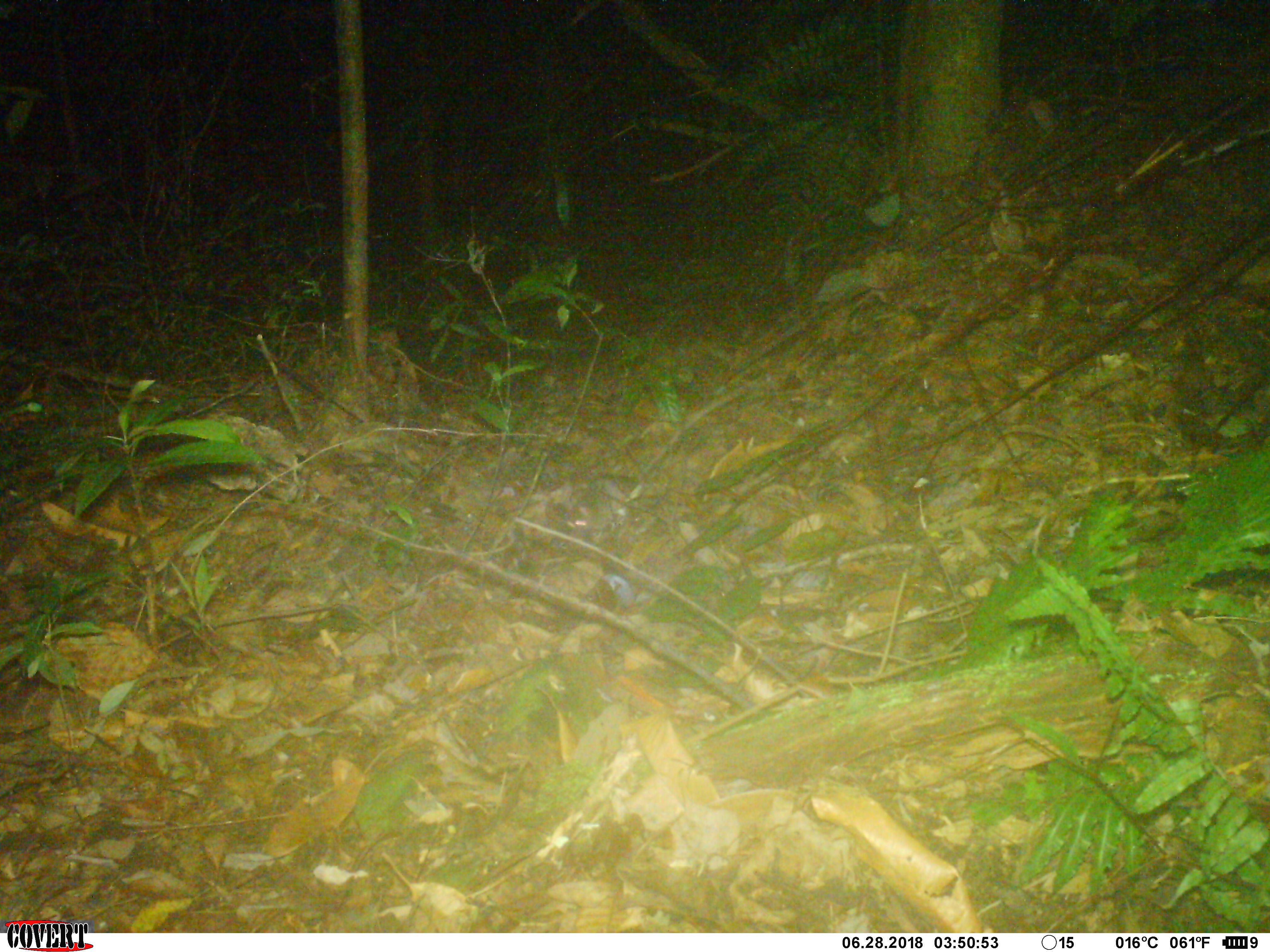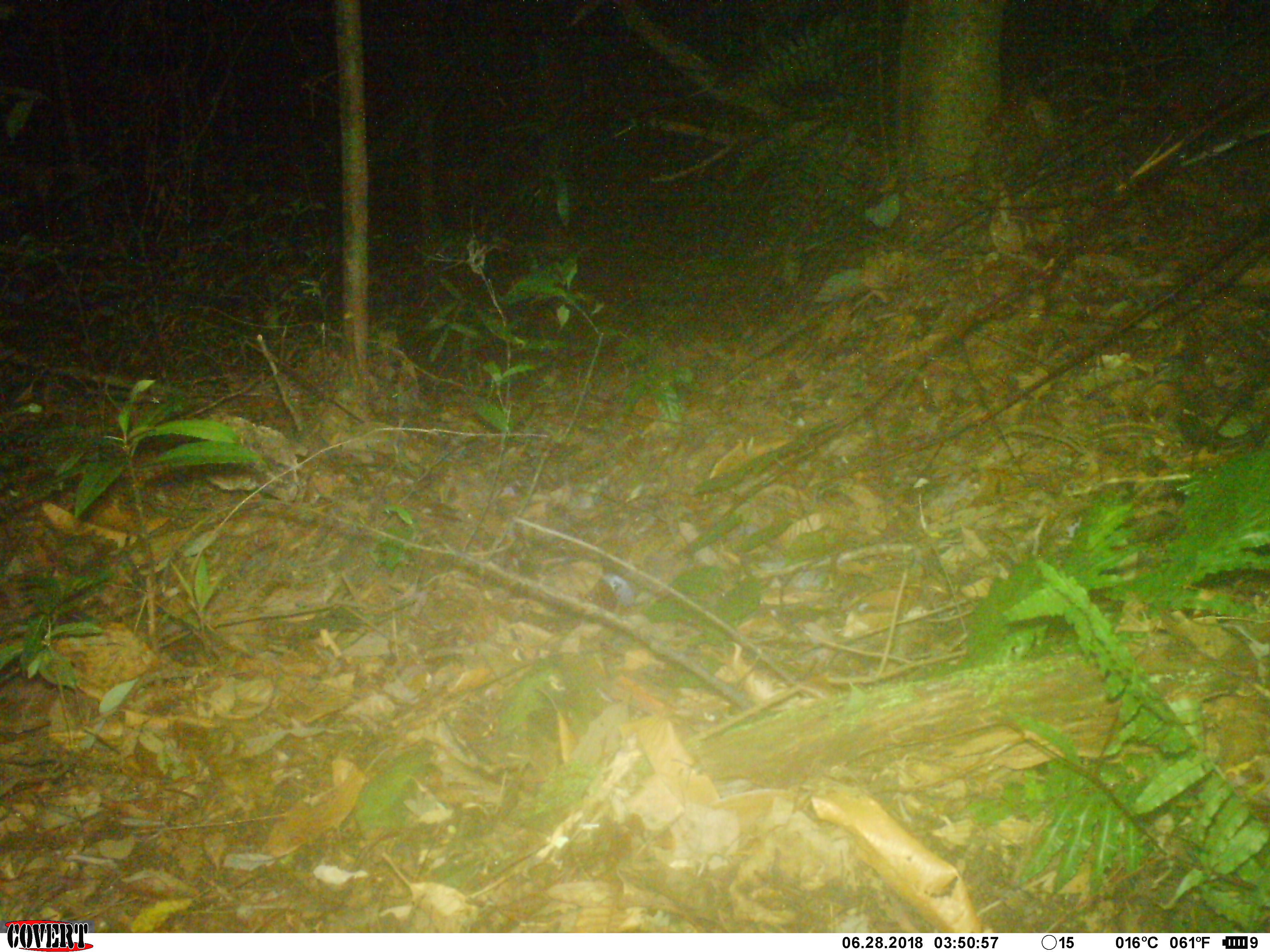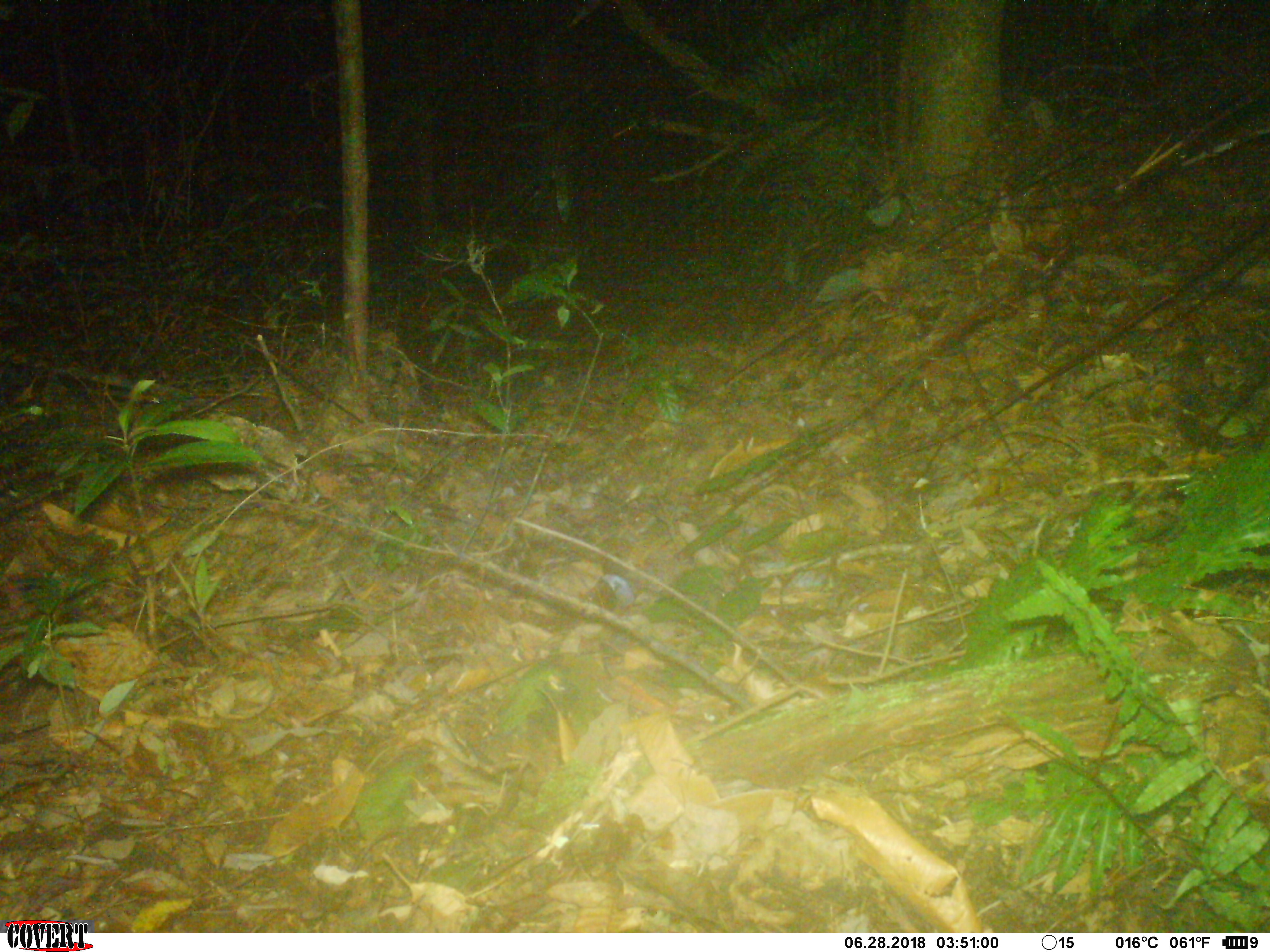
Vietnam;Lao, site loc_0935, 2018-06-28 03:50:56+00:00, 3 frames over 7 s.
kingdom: Animalia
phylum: Chordata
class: Mammalia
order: Rodentia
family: Muridae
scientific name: Muridae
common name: old-world mice and rats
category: unidentified murid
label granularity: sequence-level